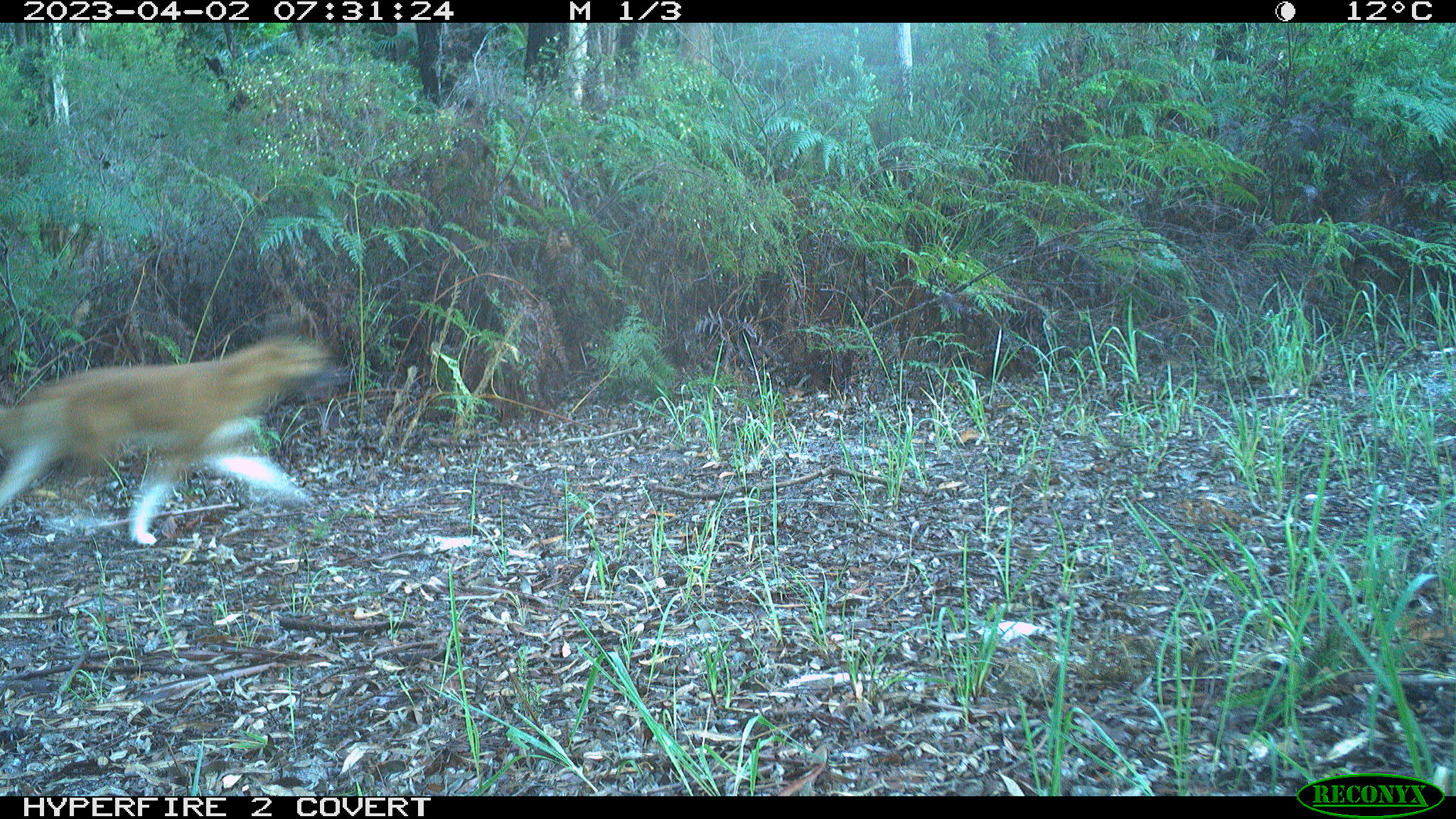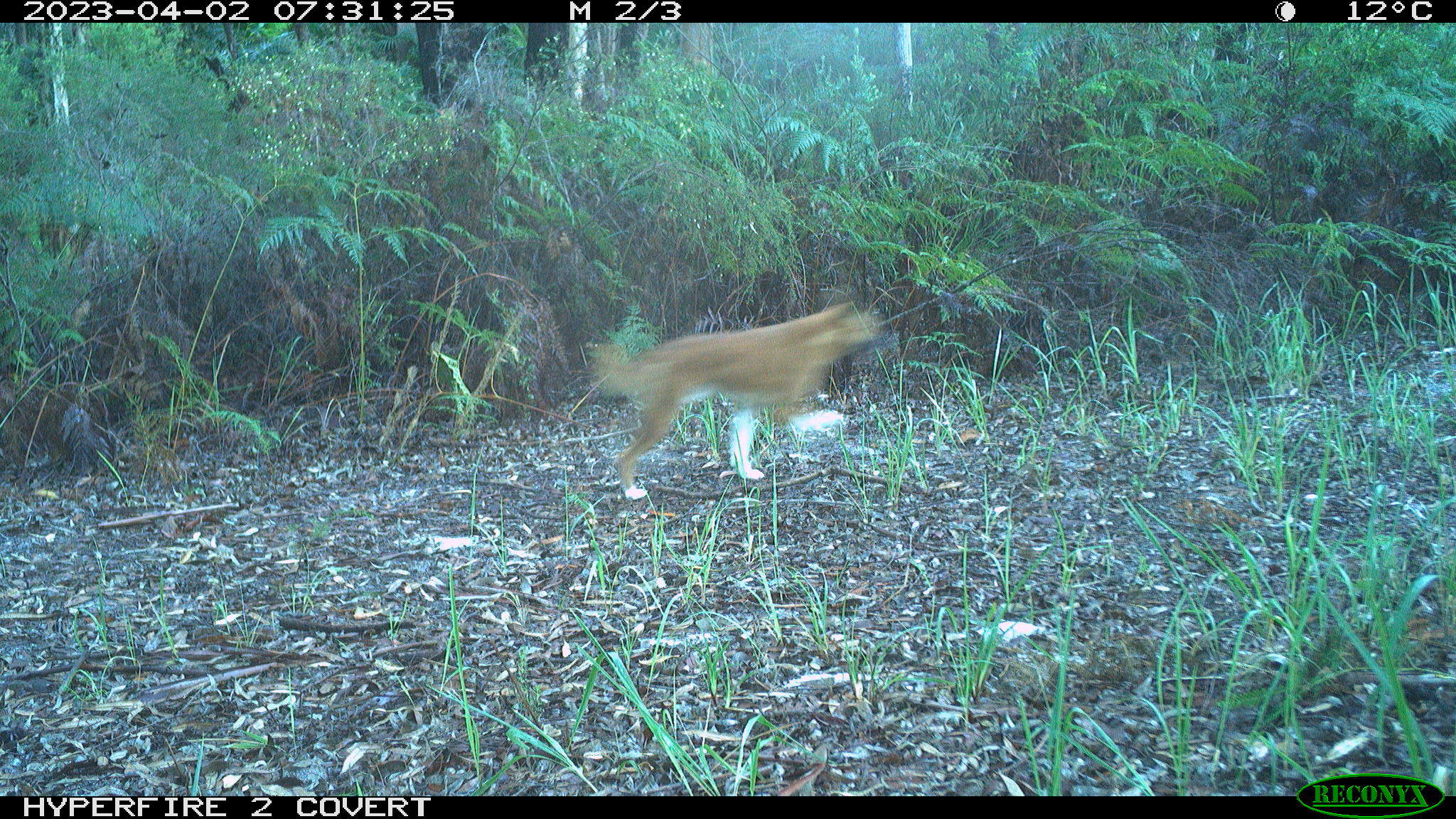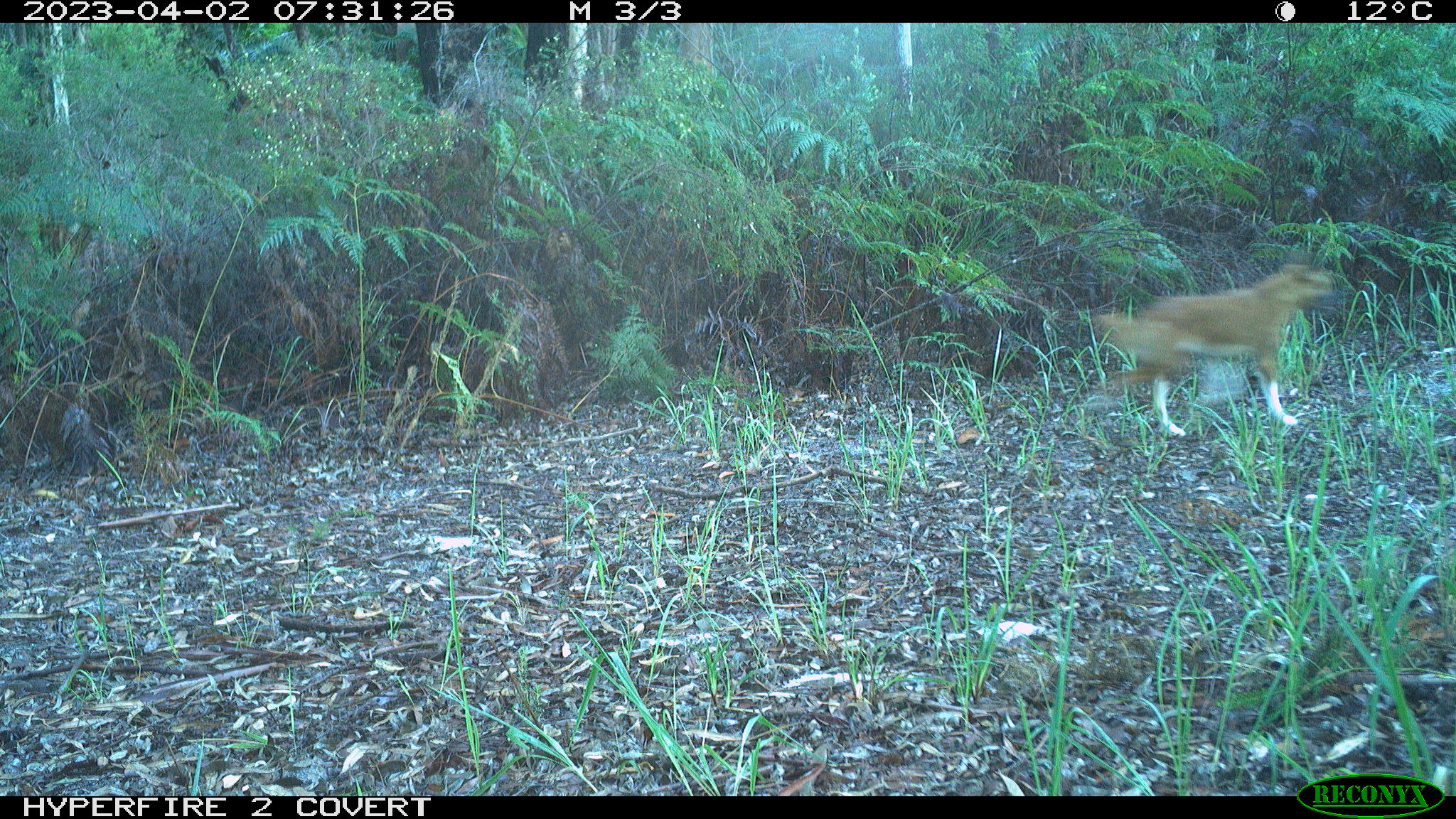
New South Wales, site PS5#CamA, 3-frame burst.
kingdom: Animalia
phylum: Chordata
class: Mammalia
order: Carnivora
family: Canidae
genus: Canis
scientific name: Canis familiaris dingo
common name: dingo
Dingo (Canis familiaris dingo).